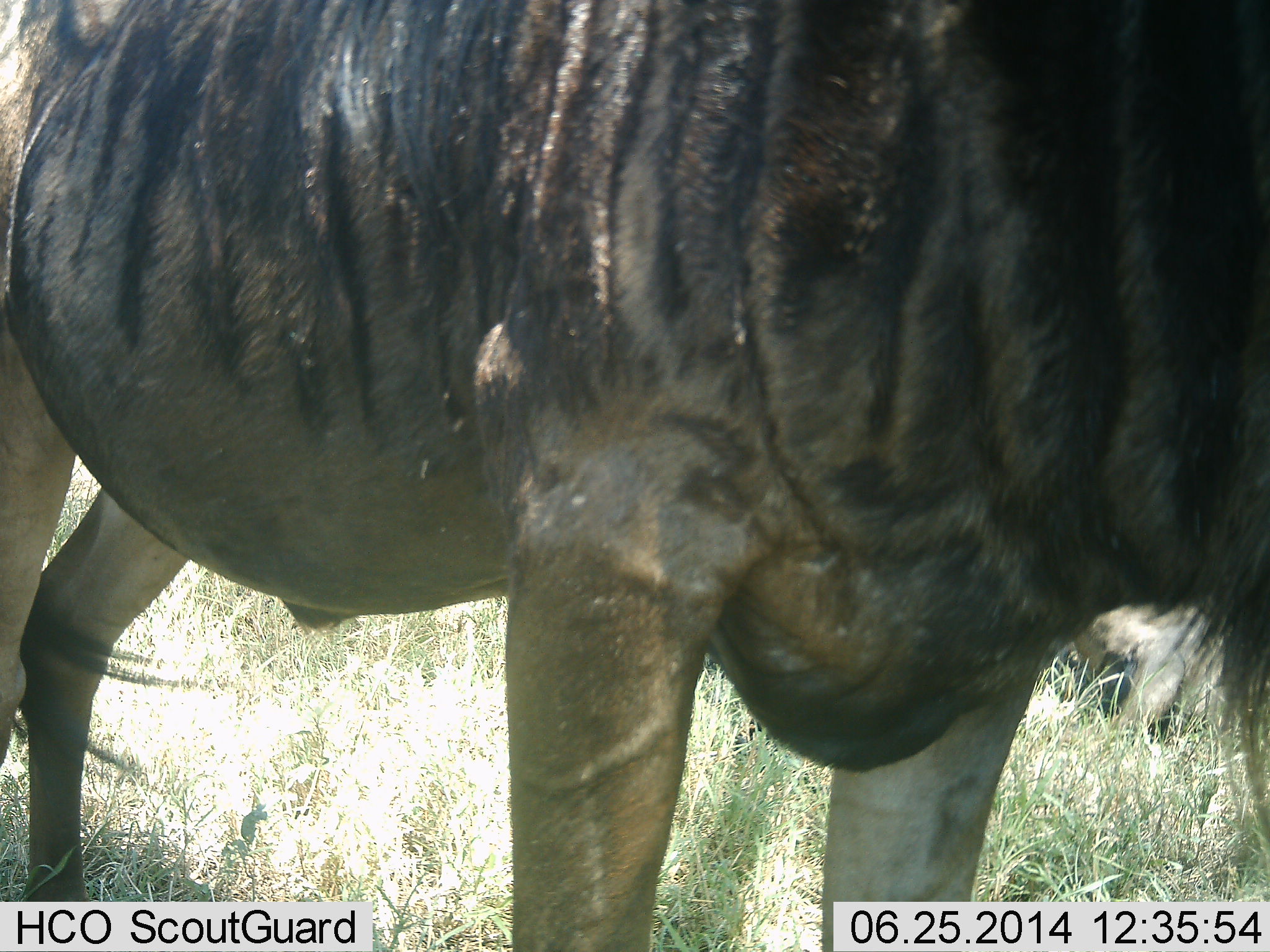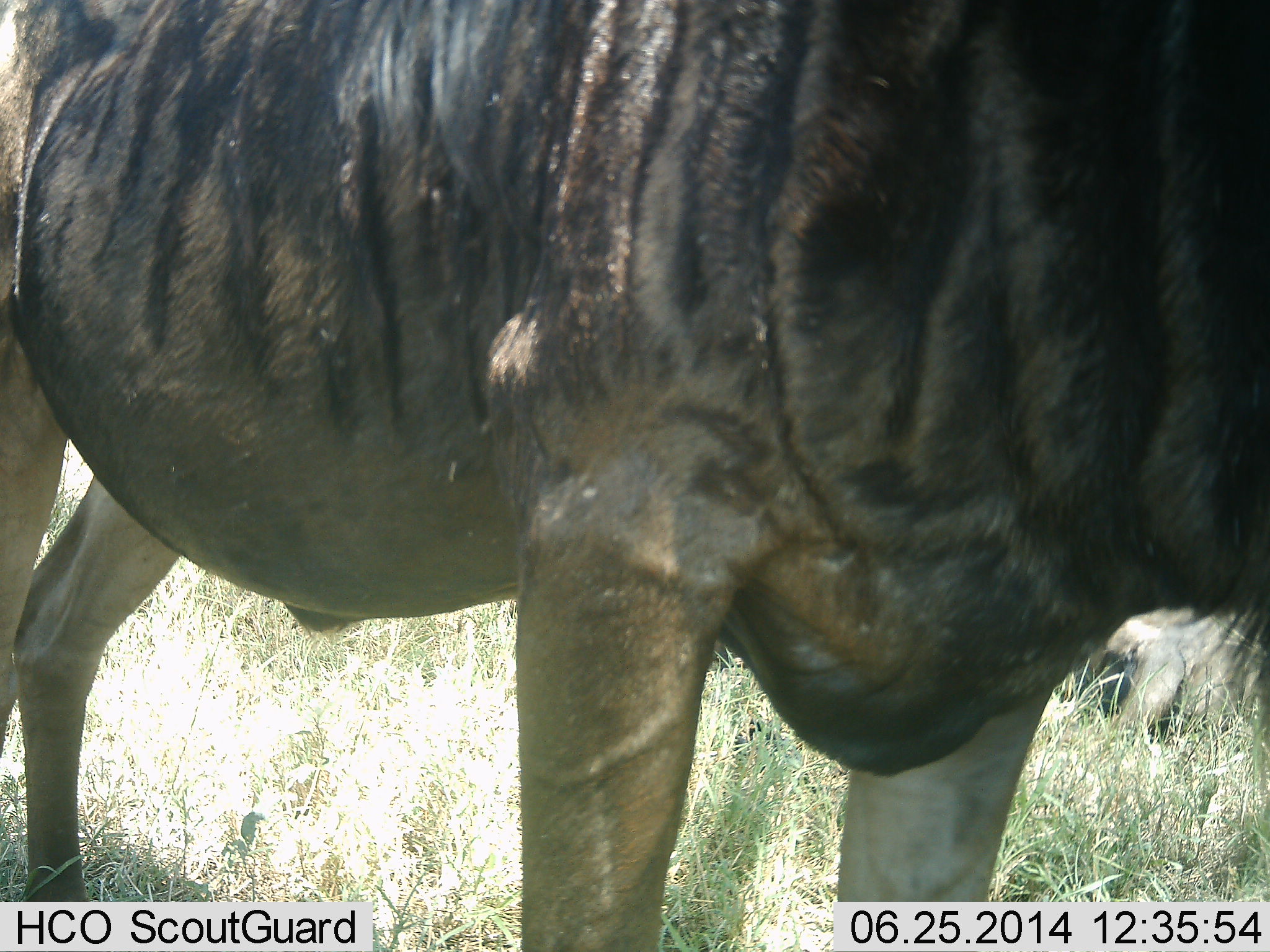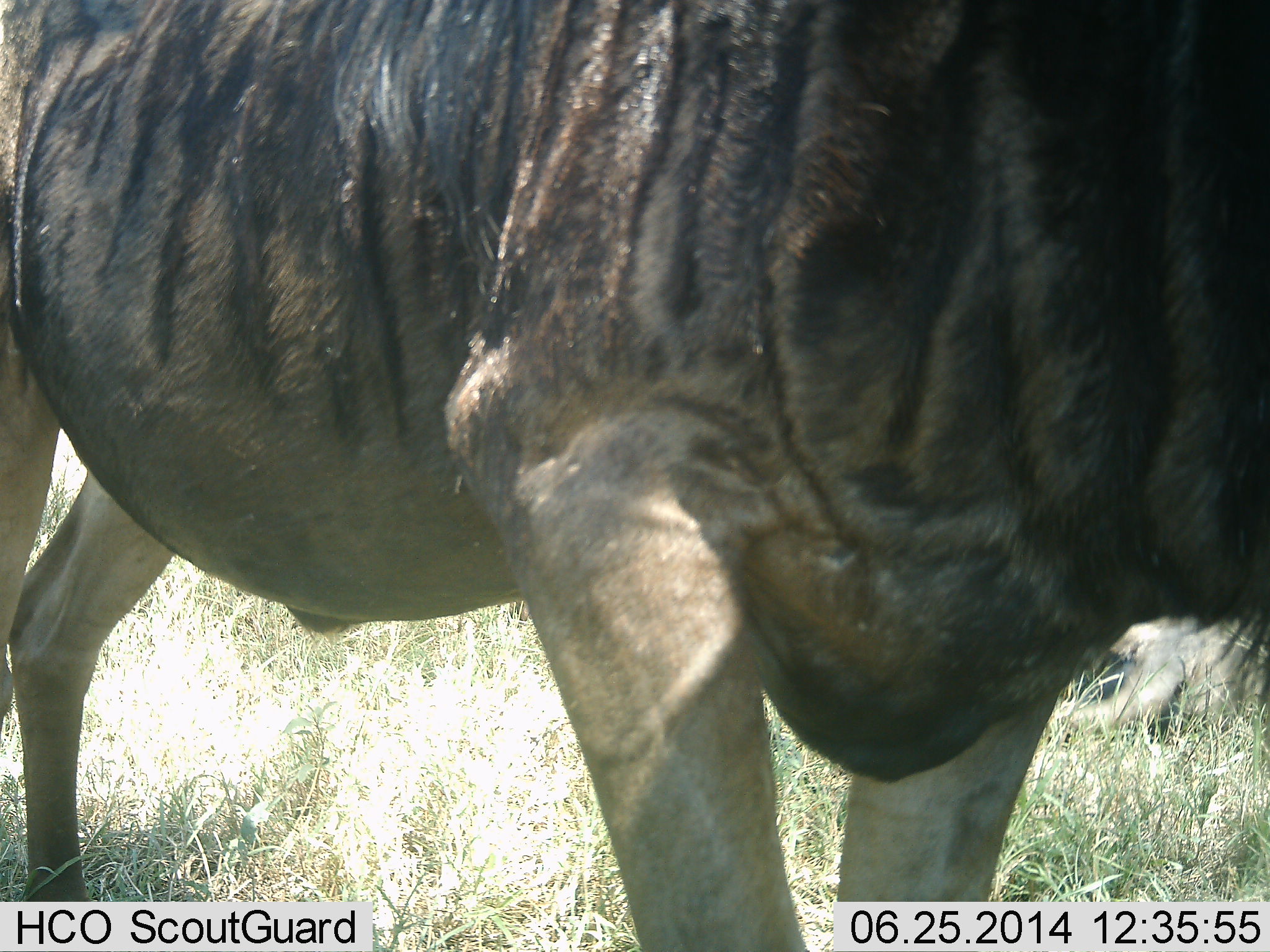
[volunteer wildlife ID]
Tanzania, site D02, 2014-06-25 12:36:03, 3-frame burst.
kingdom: Animalia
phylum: Chordata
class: Mammalia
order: Artiodactyla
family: Bovidae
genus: Connochaetes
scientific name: Connochaetes taurinus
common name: blue wildebeest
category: wildebeest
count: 1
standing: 90%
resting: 20%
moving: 10%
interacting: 0%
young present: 0%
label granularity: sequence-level